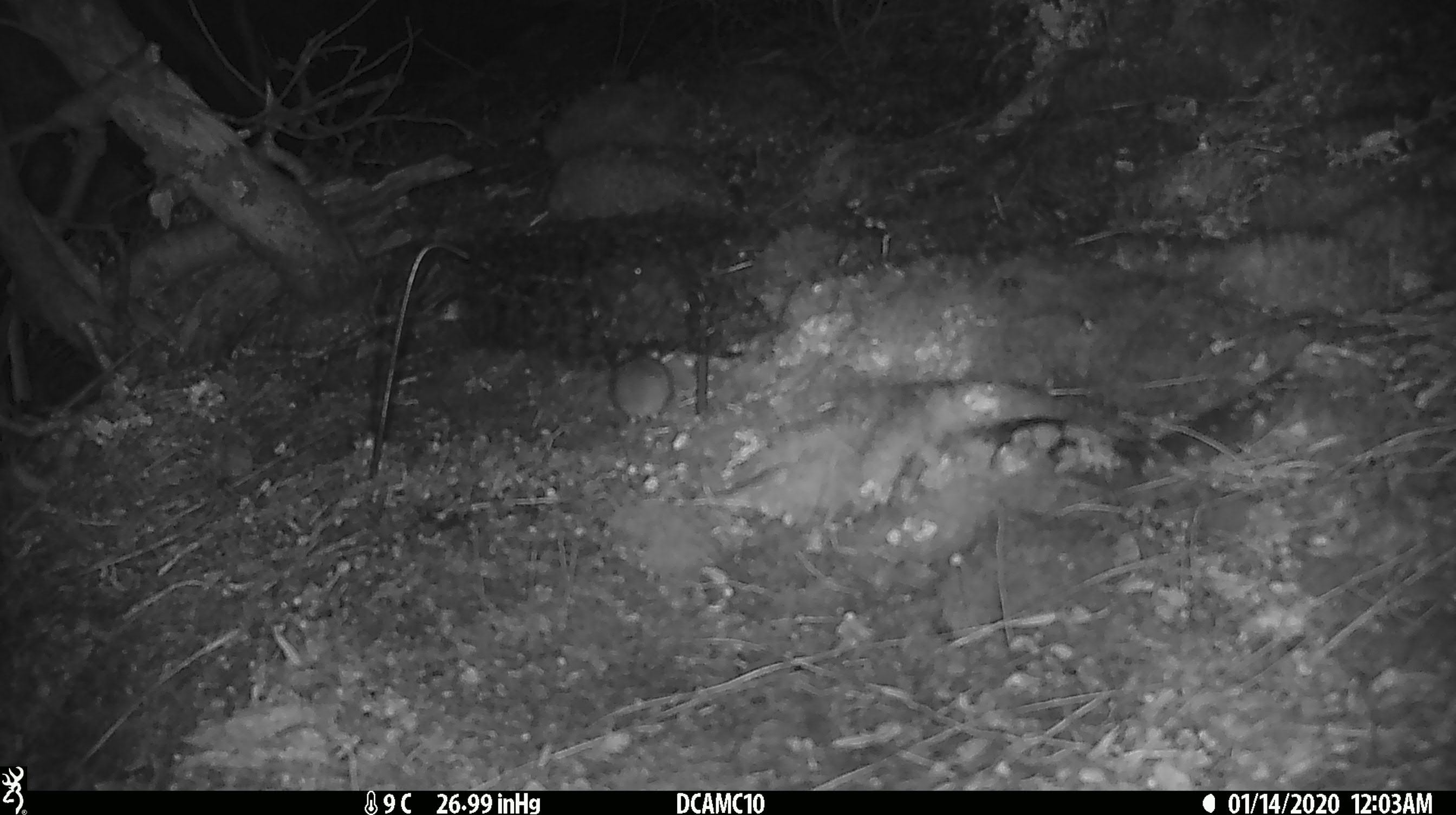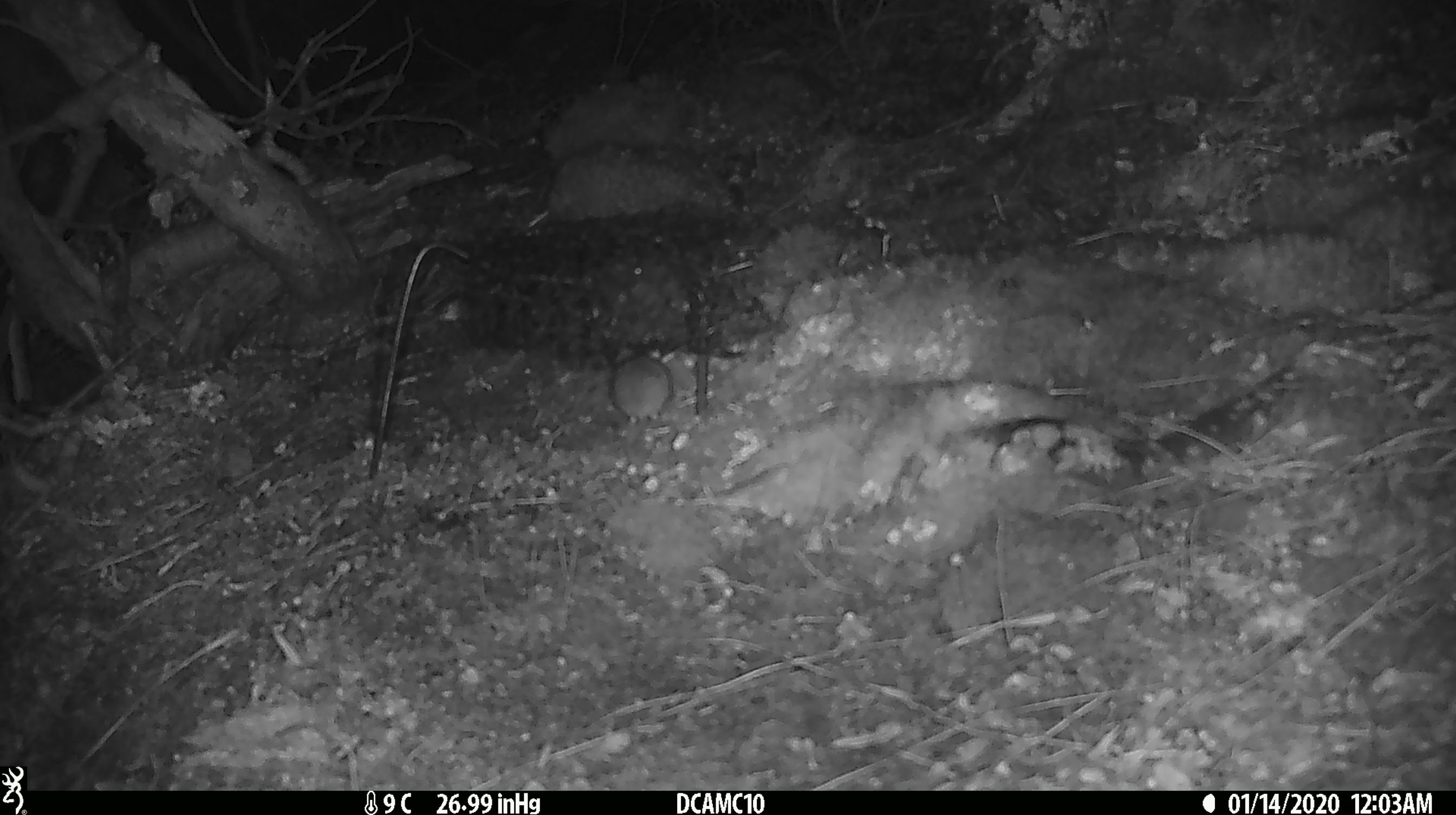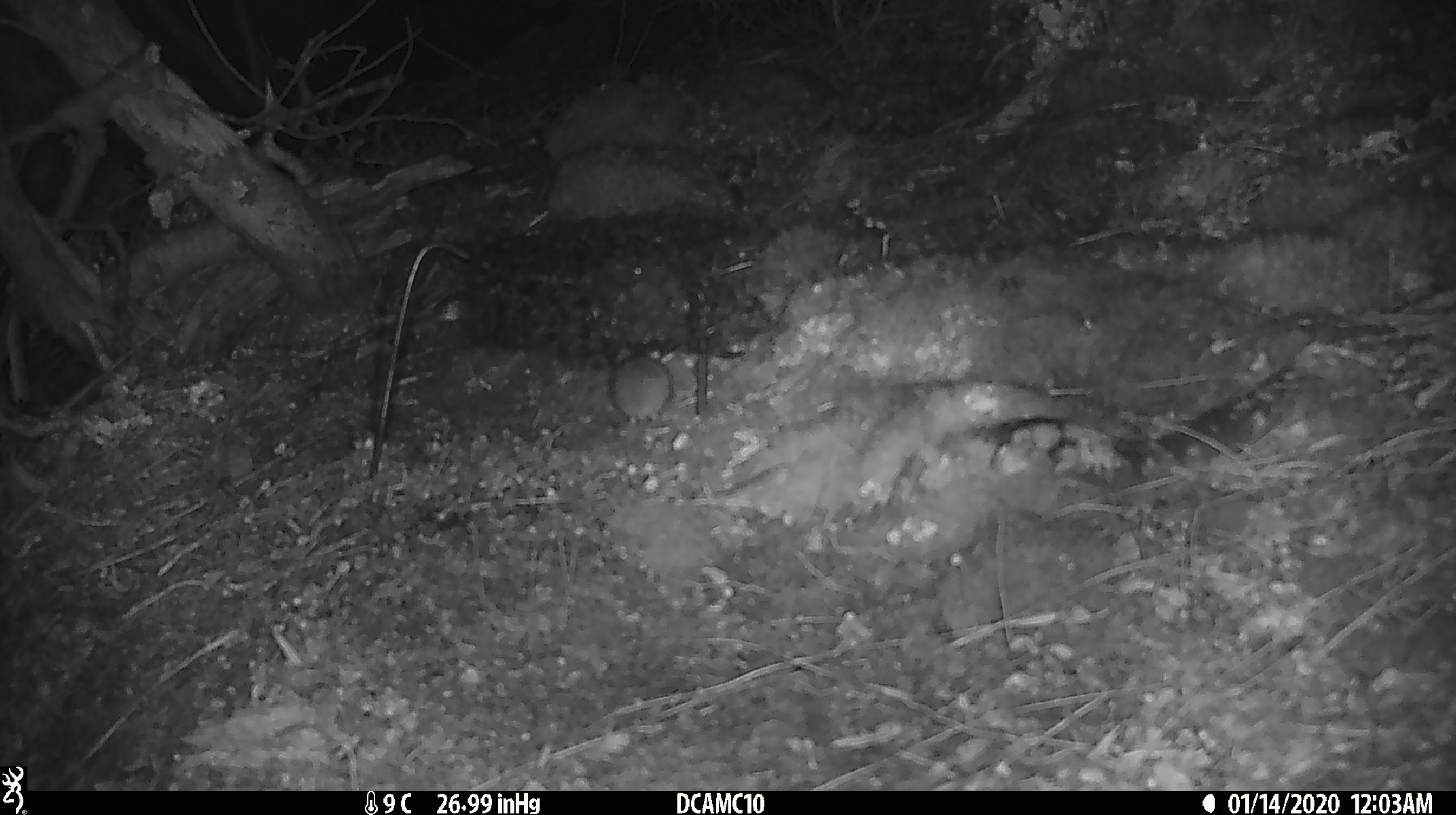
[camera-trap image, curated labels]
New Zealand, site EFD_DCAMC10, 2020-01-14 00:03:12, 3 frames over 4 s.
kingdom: Animalia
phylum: Chordata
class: Mammalia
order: Rodentia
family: Muridae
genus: Mus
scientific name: Mus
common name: mouse